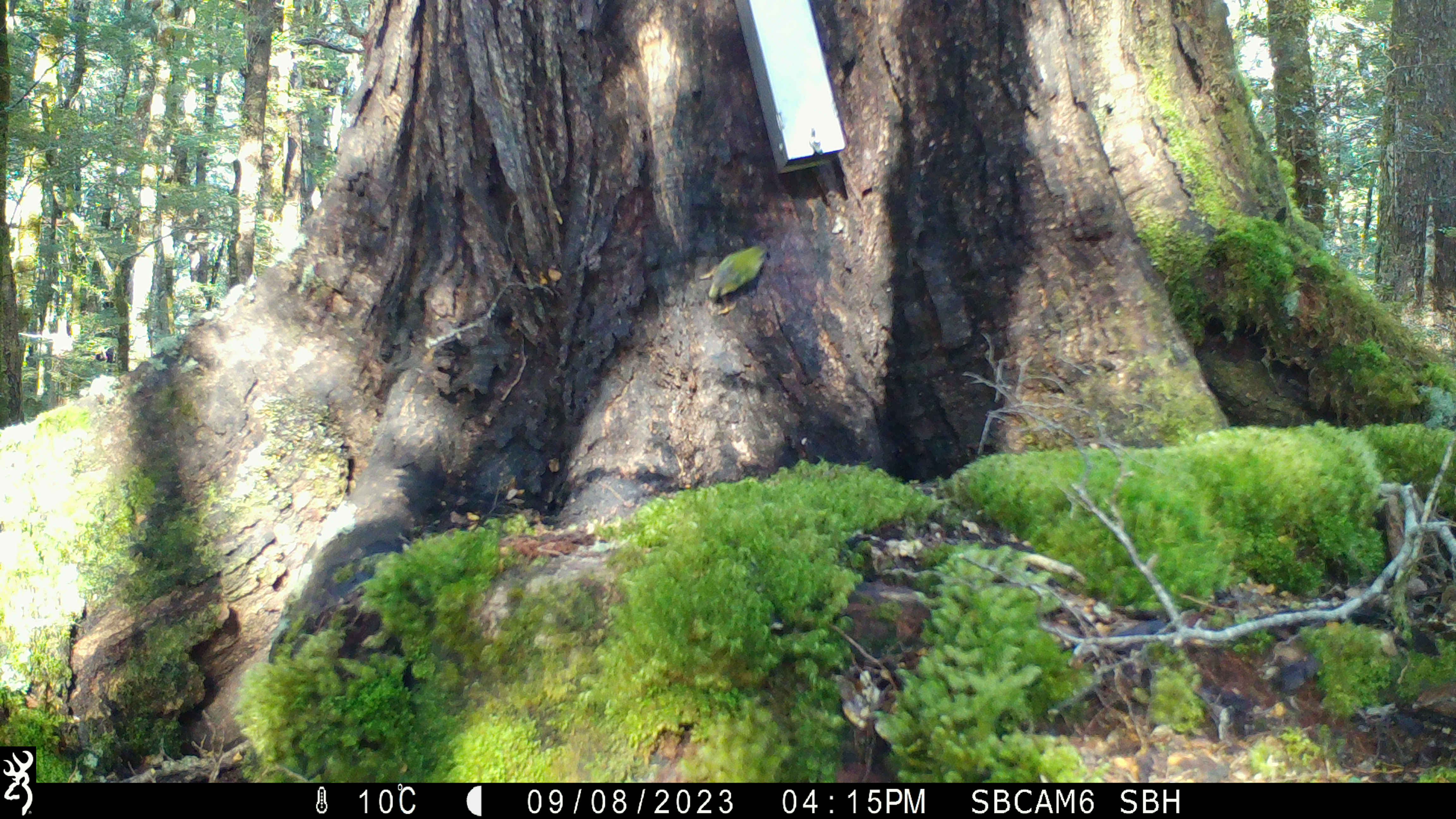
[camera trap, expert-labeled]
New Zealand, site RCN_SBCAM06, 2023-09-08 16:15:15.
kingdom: Animalia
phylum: Chordata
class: Aves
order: Passeriformes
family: Acanthisittidae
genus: Acanthisitta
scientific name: Acanthisitta chloris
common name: rifleman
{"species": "rifleman (Acanthisitta chloris)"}